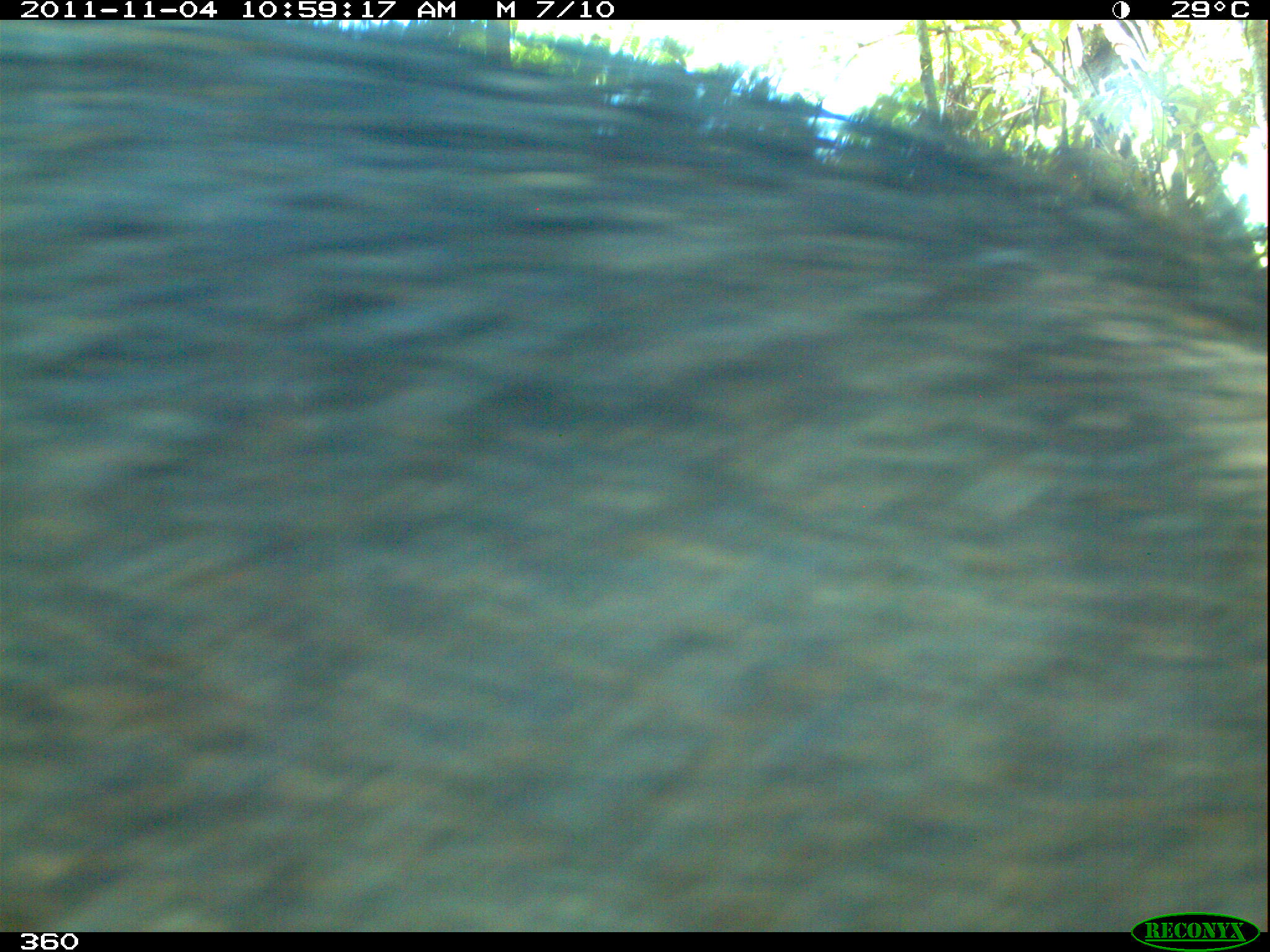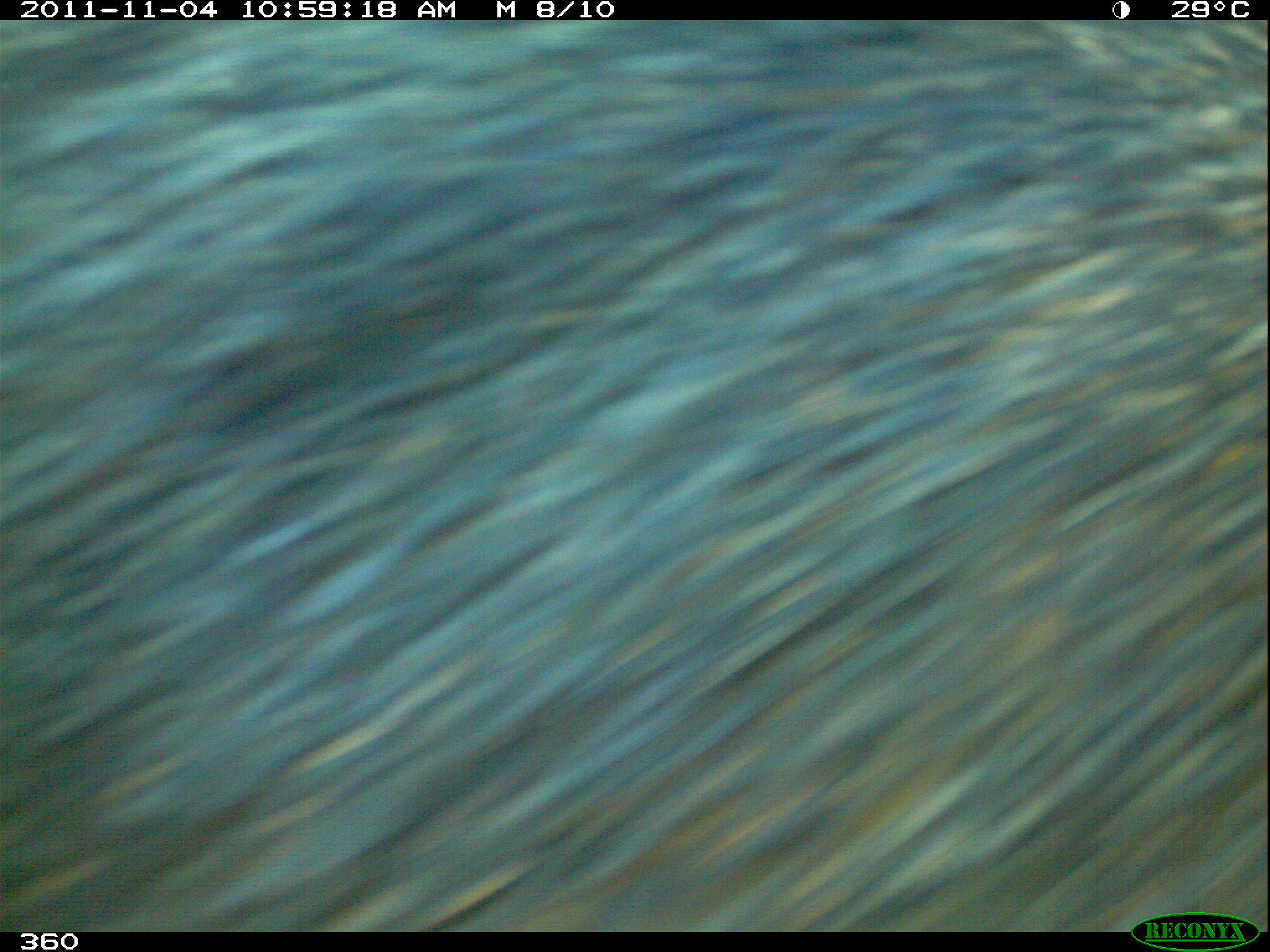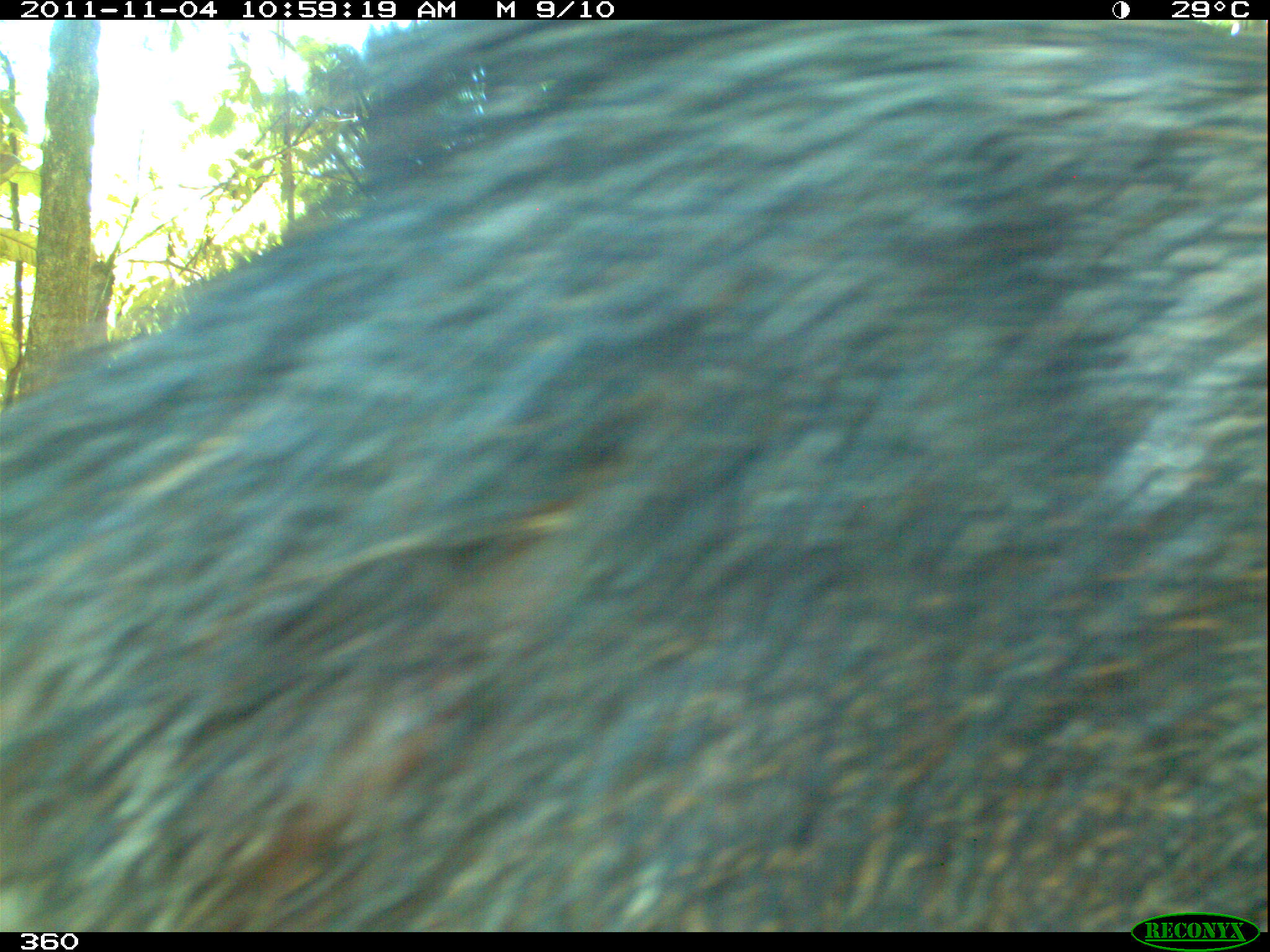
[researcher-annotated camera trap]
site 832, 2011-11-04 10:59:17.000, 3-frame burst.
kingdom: Animalia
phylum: Chordata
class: Mammalia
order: Artiodactyla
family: Tayassuidae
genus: Tayassu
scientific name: Tayassu pecari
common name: white-lipped peccary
Tayassu pecari (white-lipped peccary).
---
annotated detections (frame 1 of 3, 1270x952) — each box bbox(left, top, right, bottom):
tayassu pecari: bbox(1, 20, 1265, 931)